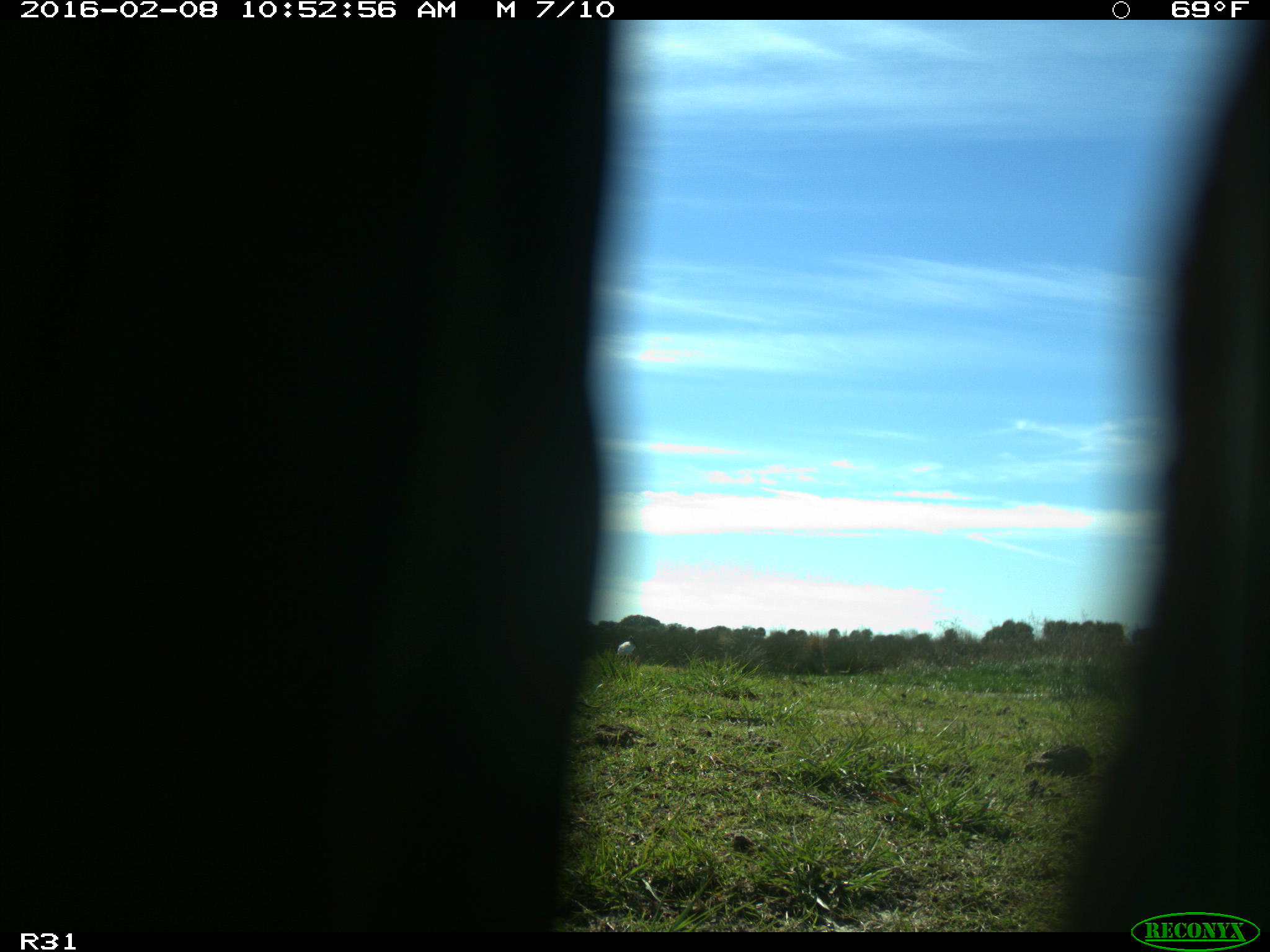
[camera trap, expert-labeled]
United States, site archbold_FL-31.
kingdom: Animalia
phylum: Chordata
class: Aves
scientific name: Aves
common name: birds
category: unidentified bird